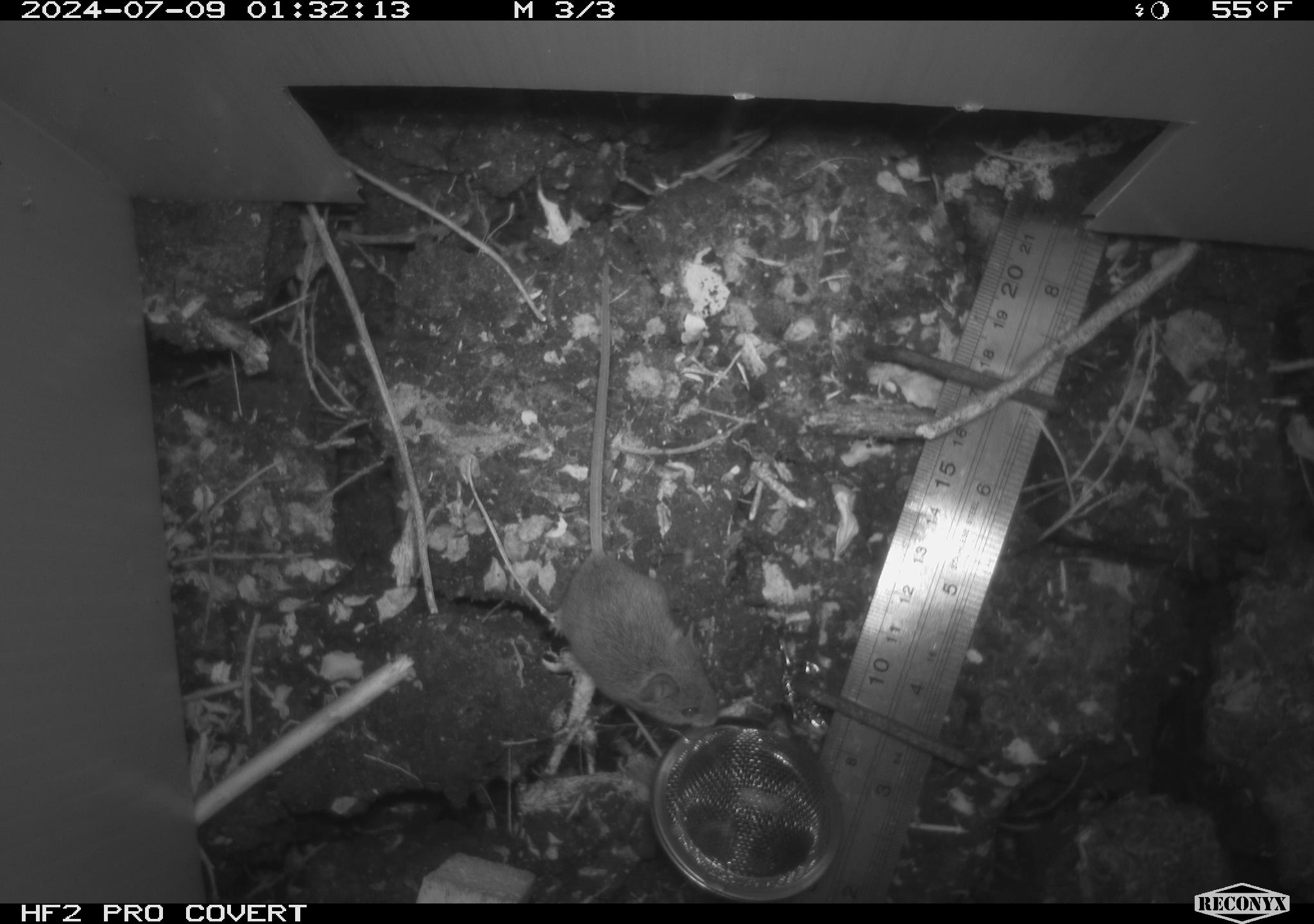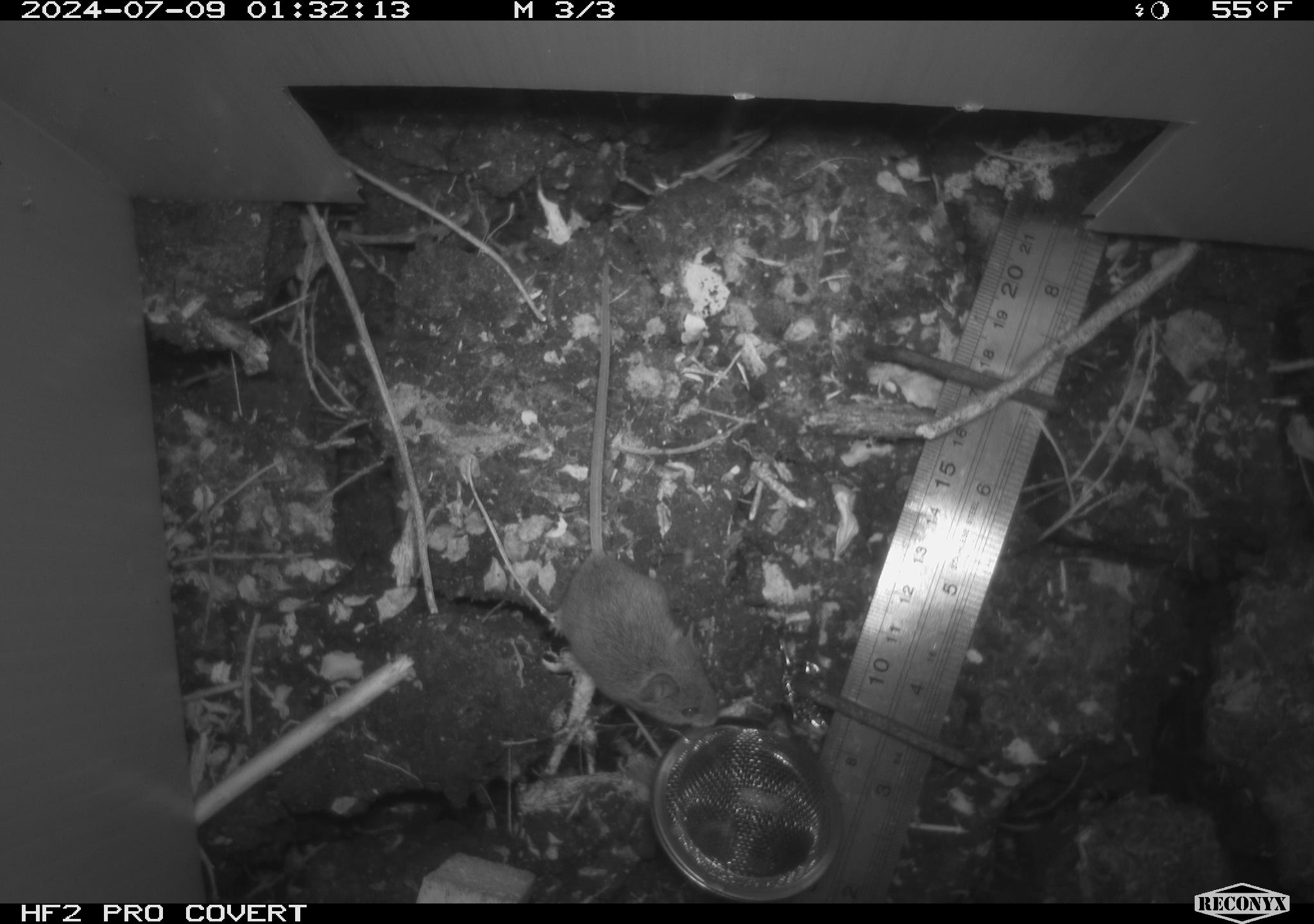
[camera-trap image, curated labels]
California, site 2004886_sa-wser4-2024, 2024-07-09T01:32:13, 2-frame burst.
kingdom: Animalia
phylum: Chordata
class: Mammalia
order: Rodentia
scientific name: Rodentia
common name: mouse species